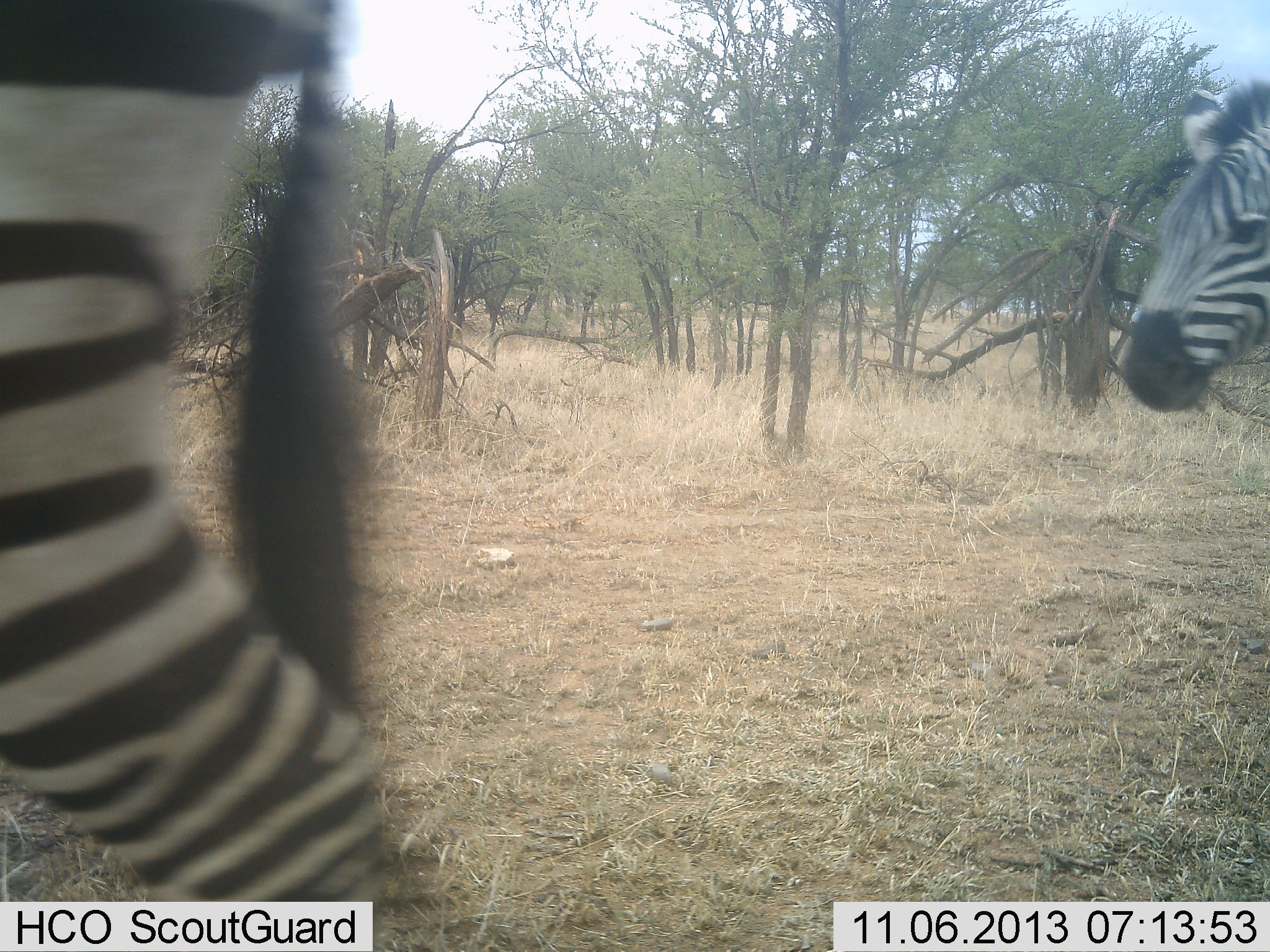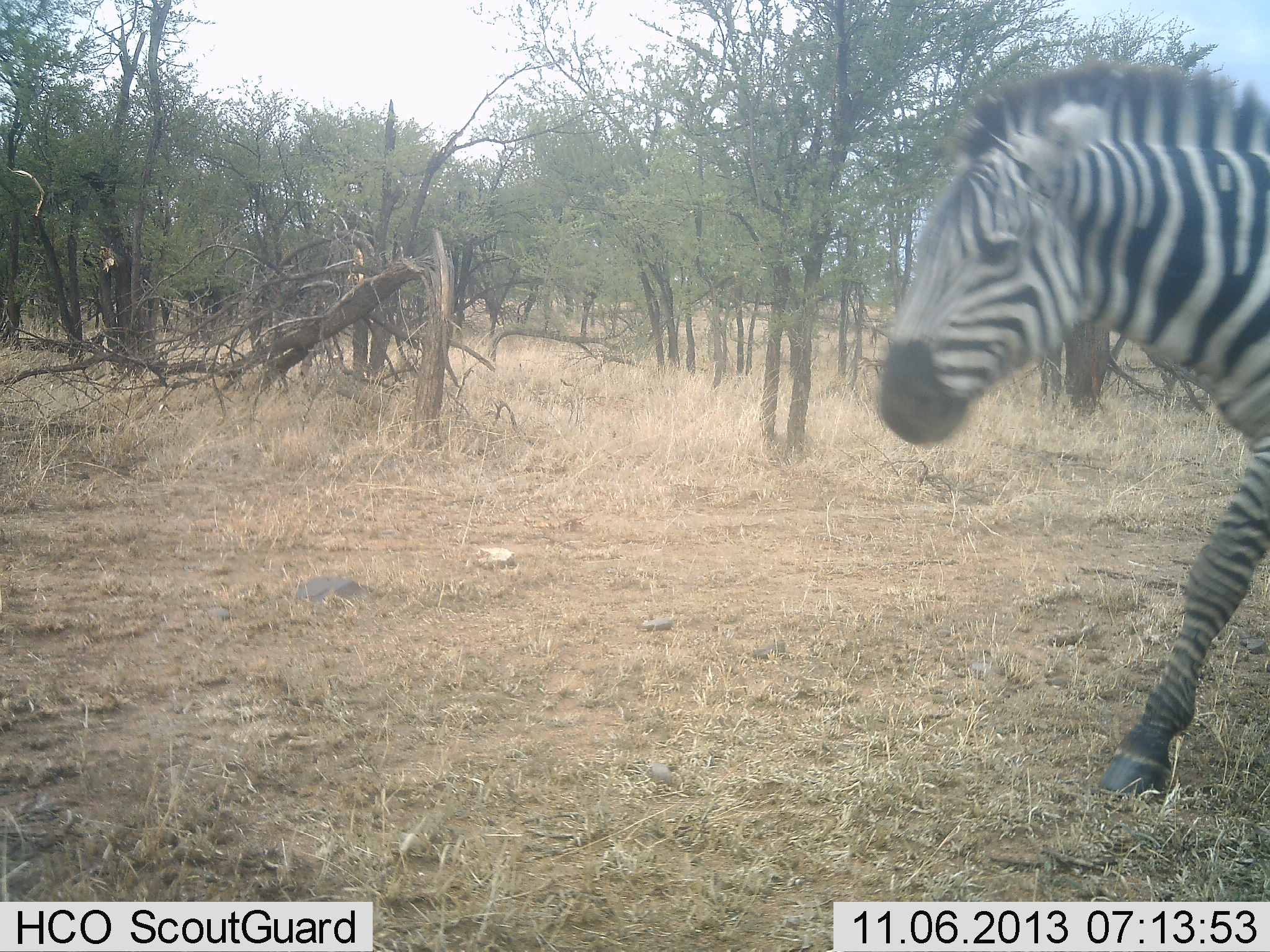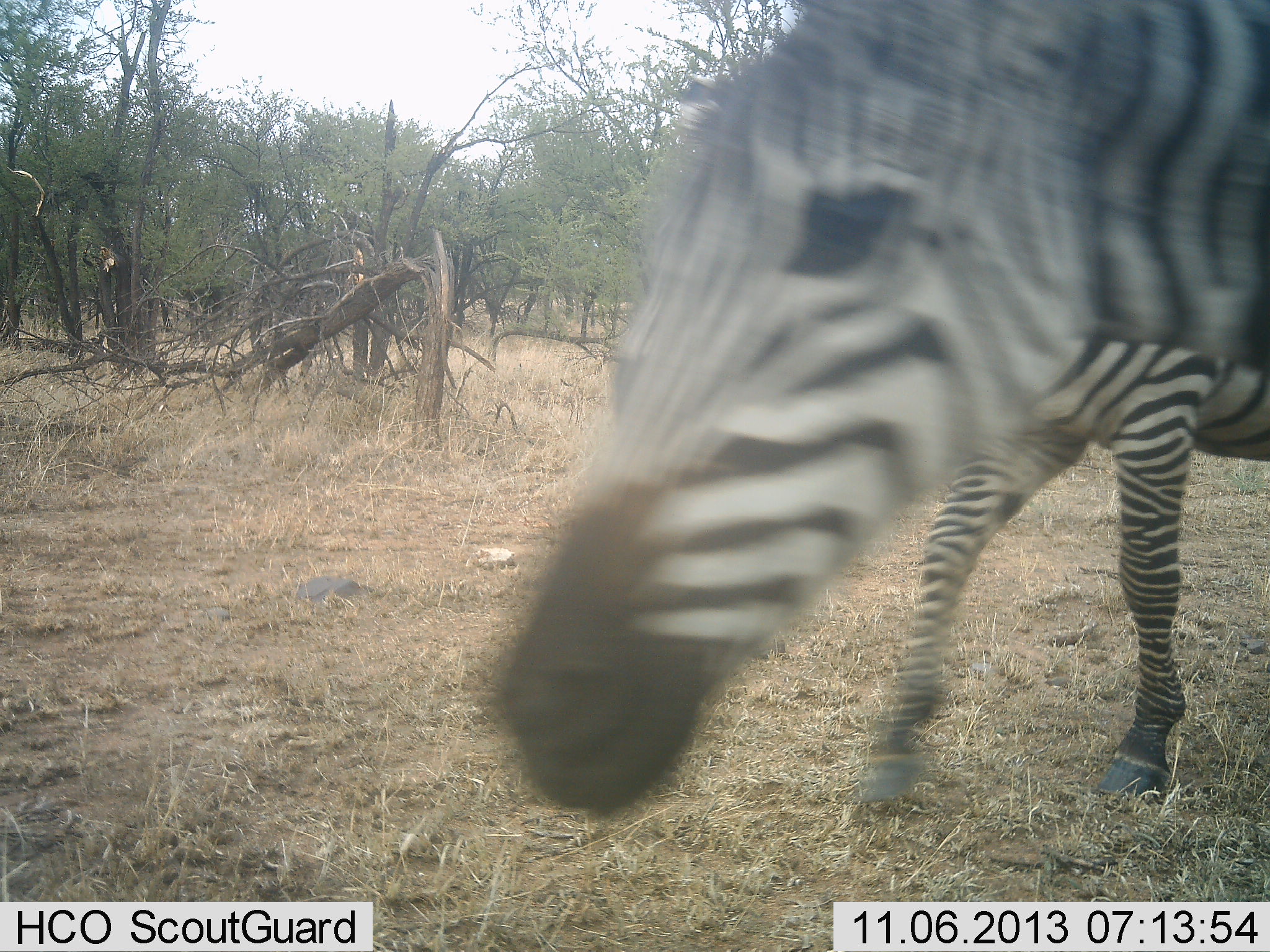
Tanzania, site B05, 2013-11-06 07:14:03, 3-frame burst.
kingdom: Animalia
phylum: Chordata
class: Mammalia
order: Perissodactyla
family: Equidae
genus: Equus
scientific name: Equus quagga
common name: plains zebra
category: zebra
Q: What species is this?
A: Zebra (plains zebra) (Equus quagga).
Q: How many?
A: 3.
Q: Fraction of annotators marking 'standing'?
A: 2%.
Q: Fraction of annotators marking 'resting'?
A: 0%.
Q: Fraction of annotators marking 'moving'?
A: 98%.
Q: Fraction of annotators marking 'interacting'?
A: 0%.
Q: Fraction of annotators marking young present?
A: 0%.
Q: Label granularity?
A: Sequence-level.